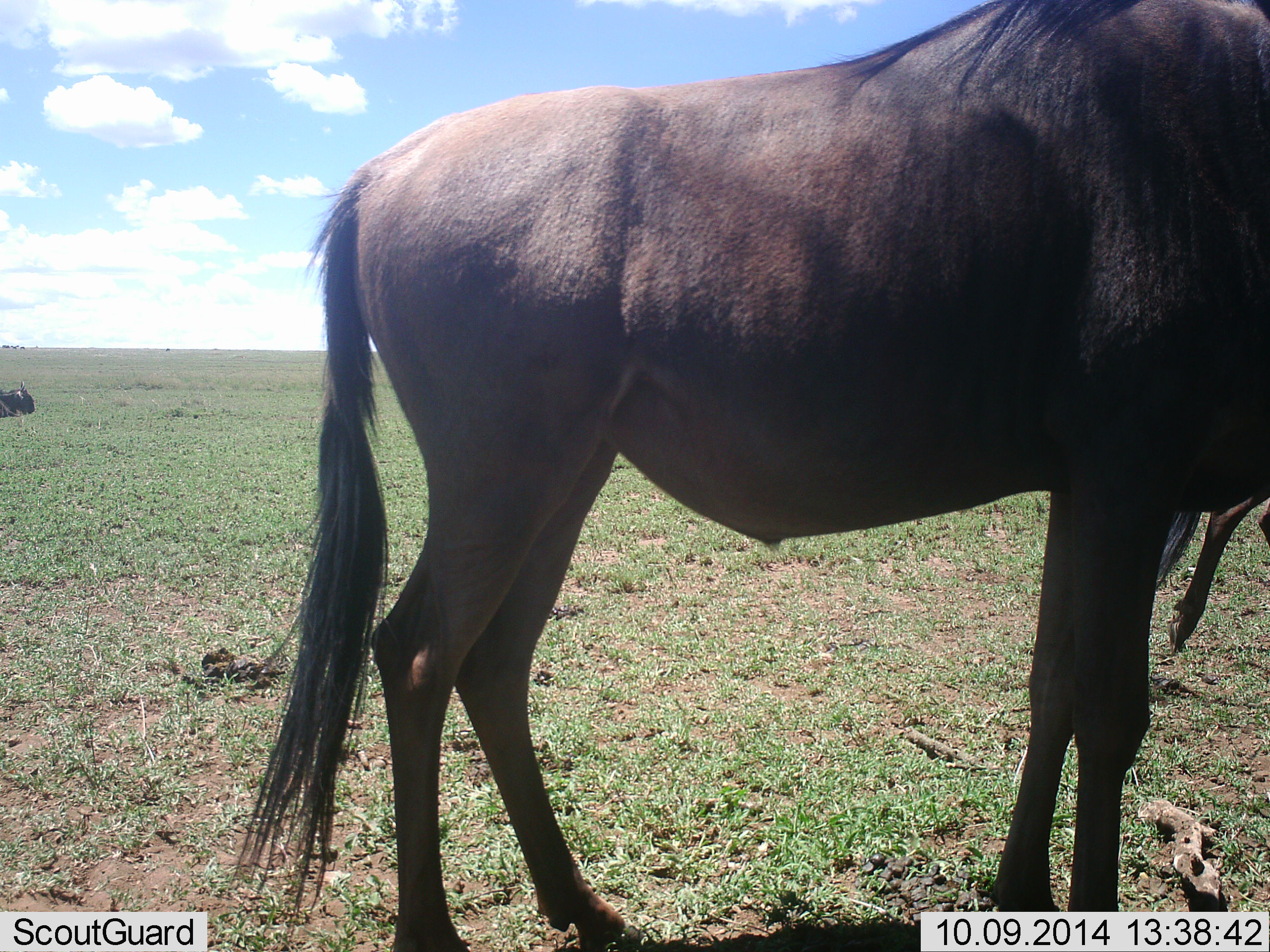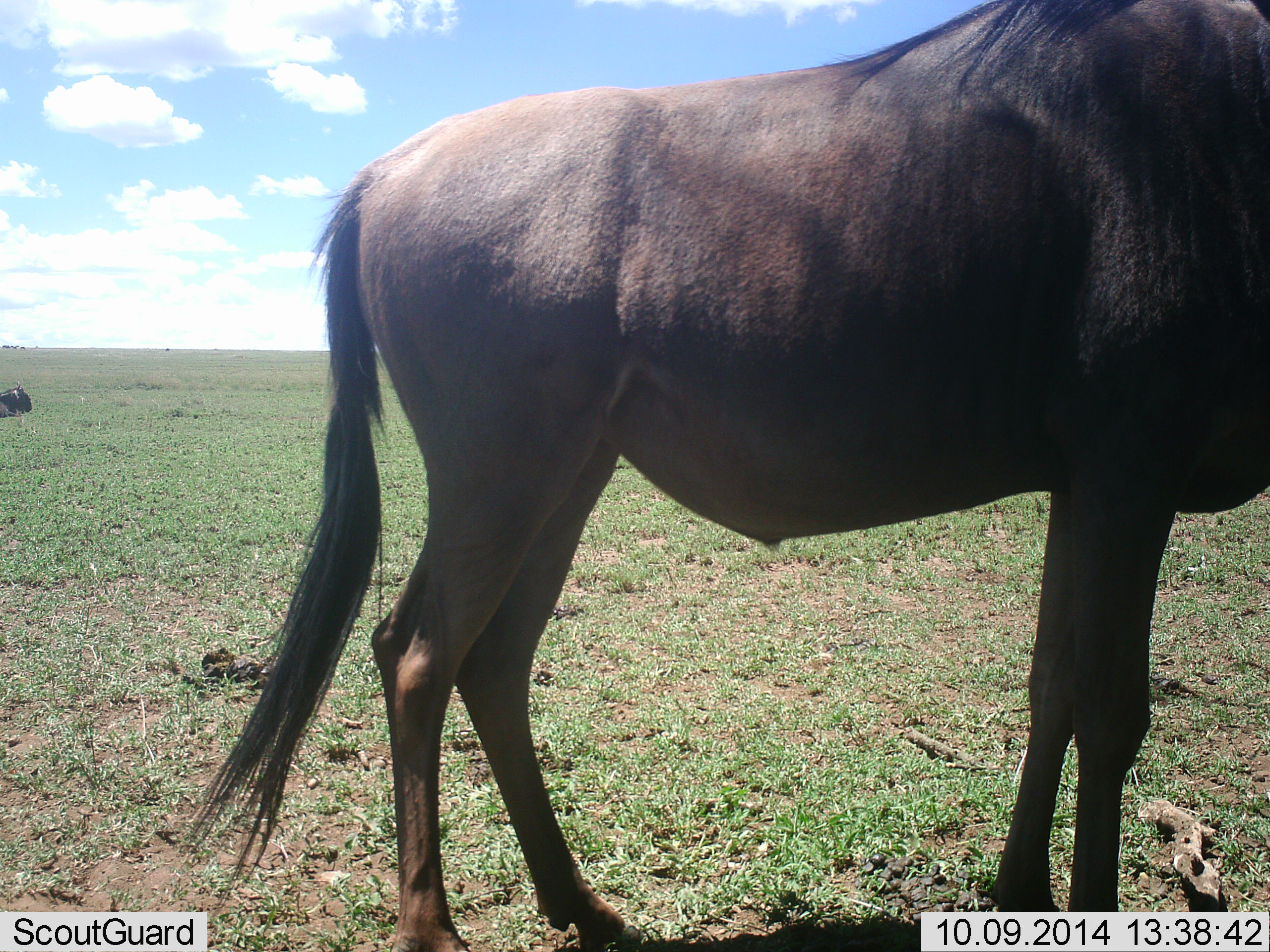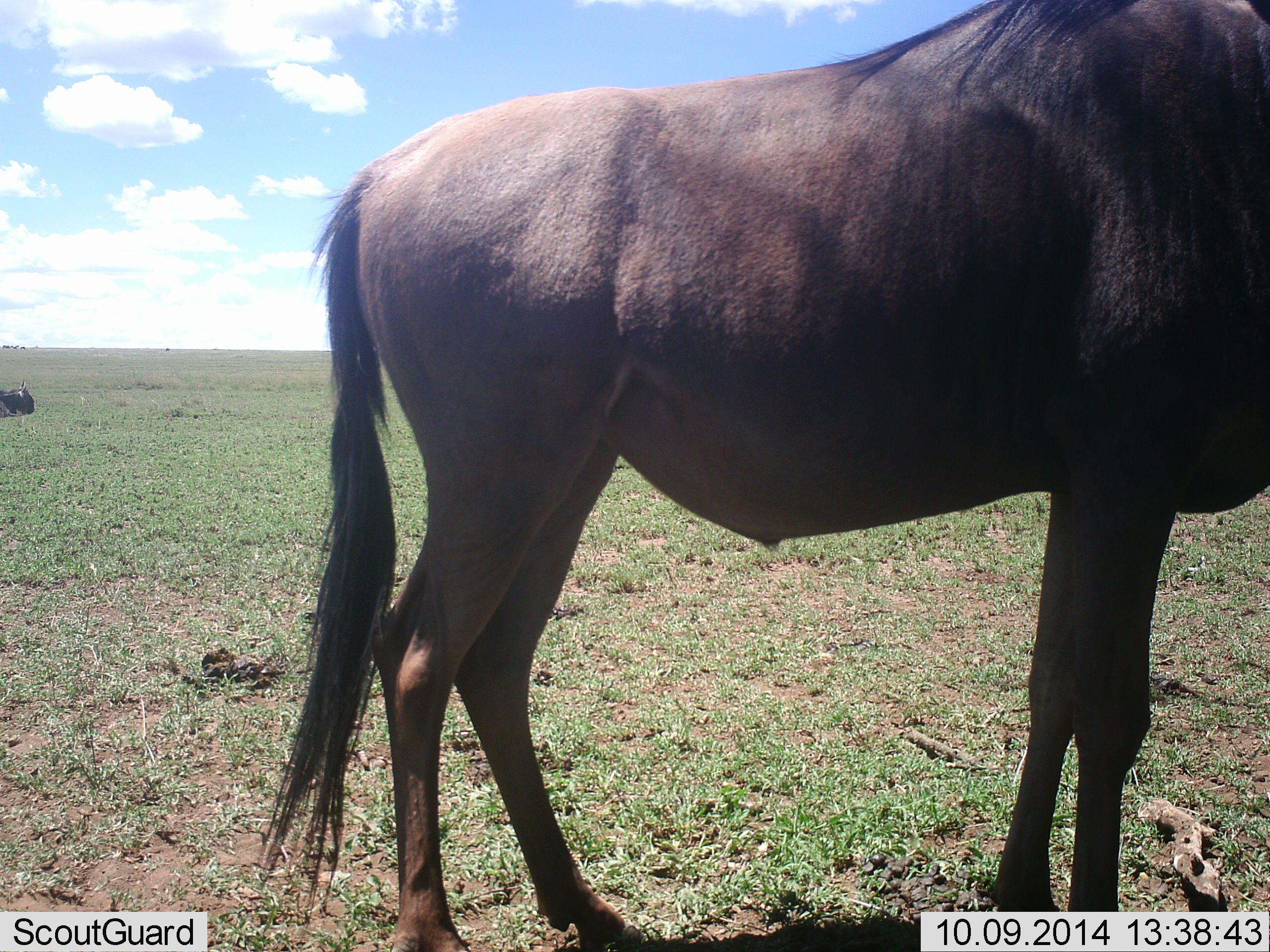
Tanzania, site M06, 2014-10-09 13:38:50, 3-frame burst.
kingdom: Animalia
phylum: Chordata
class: Mammalia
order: Artiodactyla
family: Bovidae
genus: Connochaetes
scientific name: Connochaetes taurinus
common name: blue wildebeest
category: wildebeest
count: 2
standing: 90%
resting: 30%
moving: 40%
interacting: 0%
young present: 10%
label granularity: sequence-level